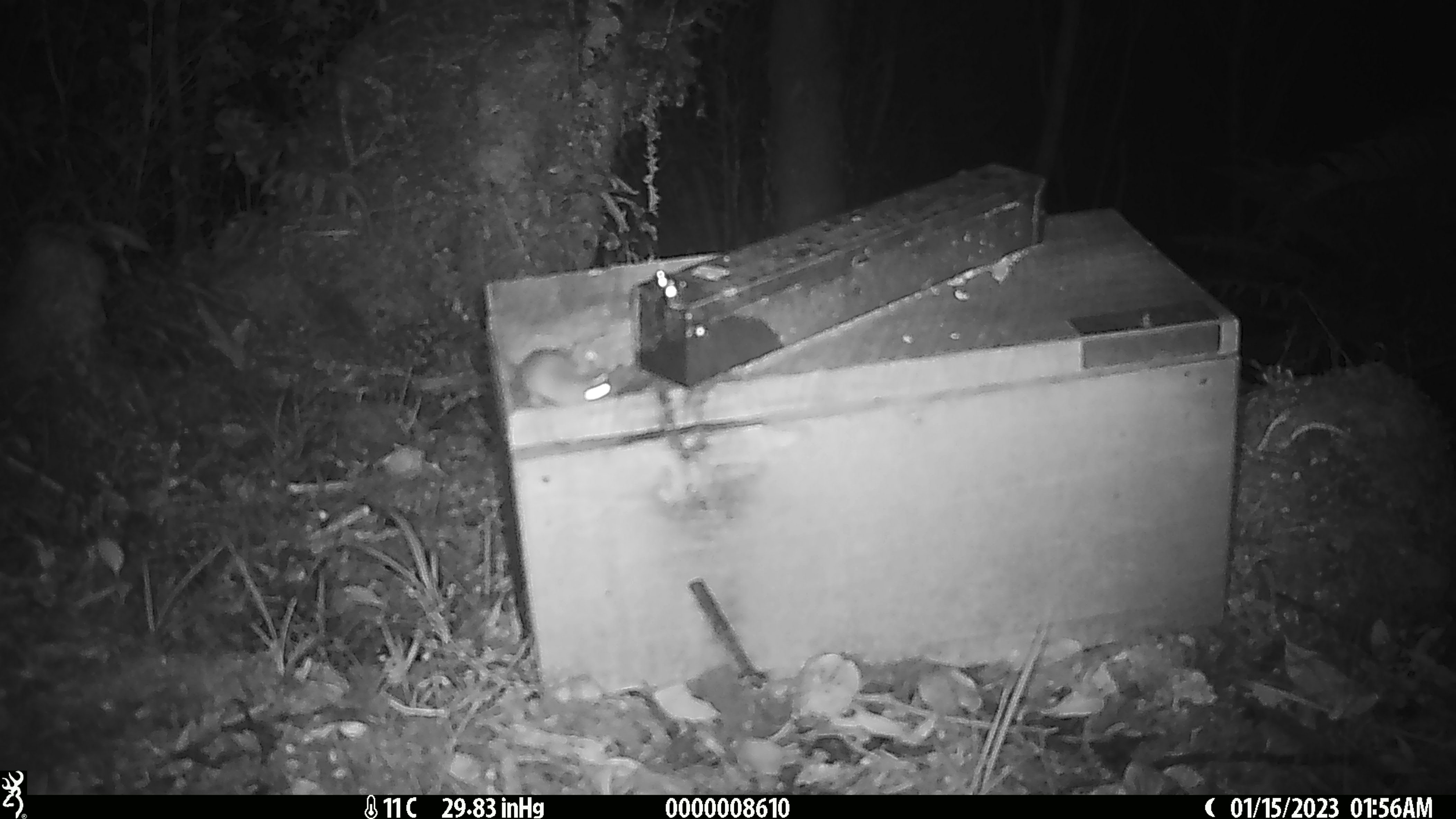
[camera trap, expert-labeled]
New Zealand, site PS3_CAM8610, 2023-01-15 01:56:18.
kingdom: Animalia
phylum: Chordata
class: Mammalia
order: Rodentia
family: Muridae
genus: Mus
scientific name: Mus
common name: mouse